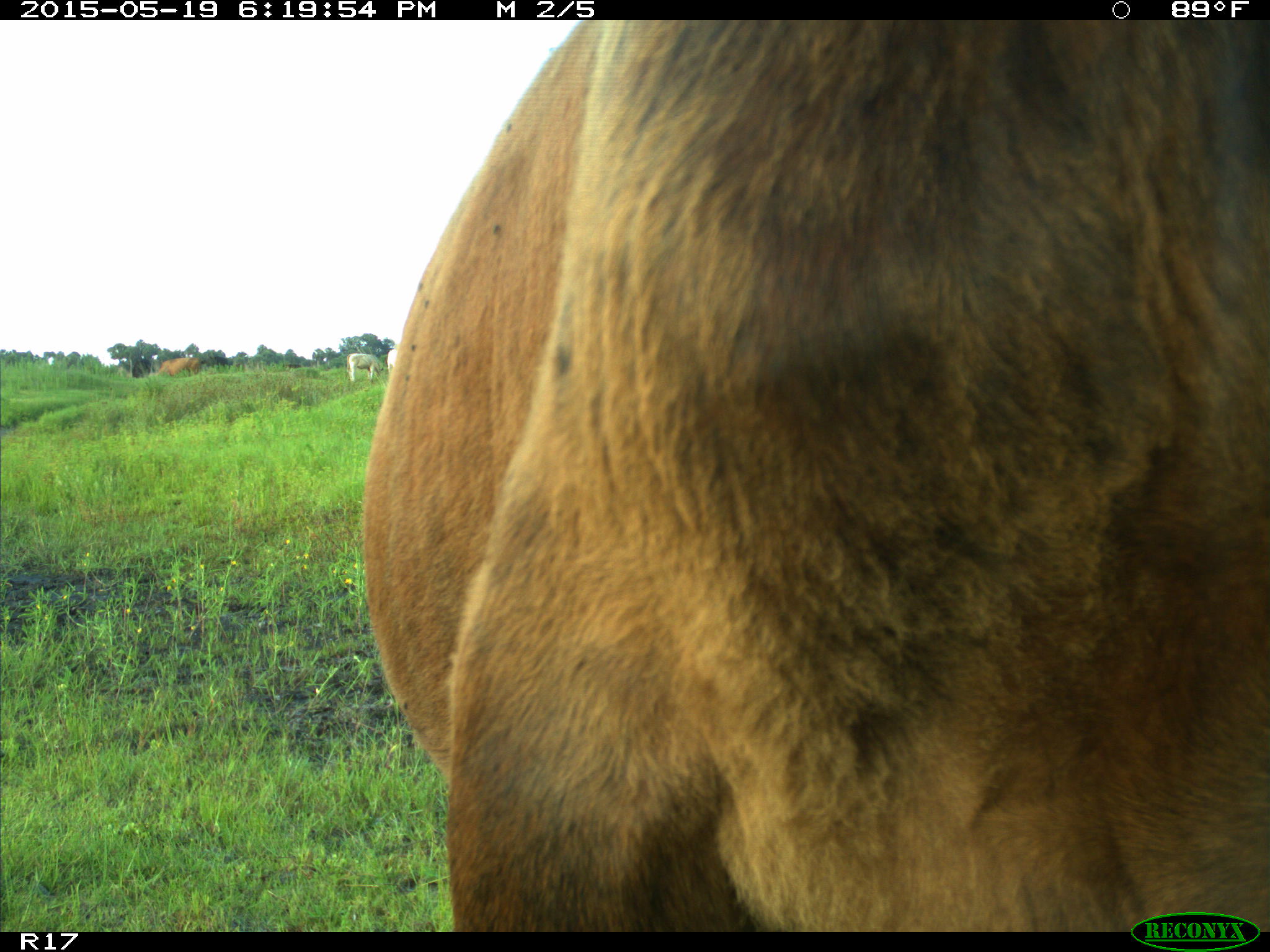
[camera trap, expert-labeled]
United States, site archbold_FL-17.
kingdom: Animalia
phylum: Chordata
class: Mammalia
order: Artiodactyla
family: Bovidae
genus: Bos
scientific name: Bos taurus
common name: domestic cow